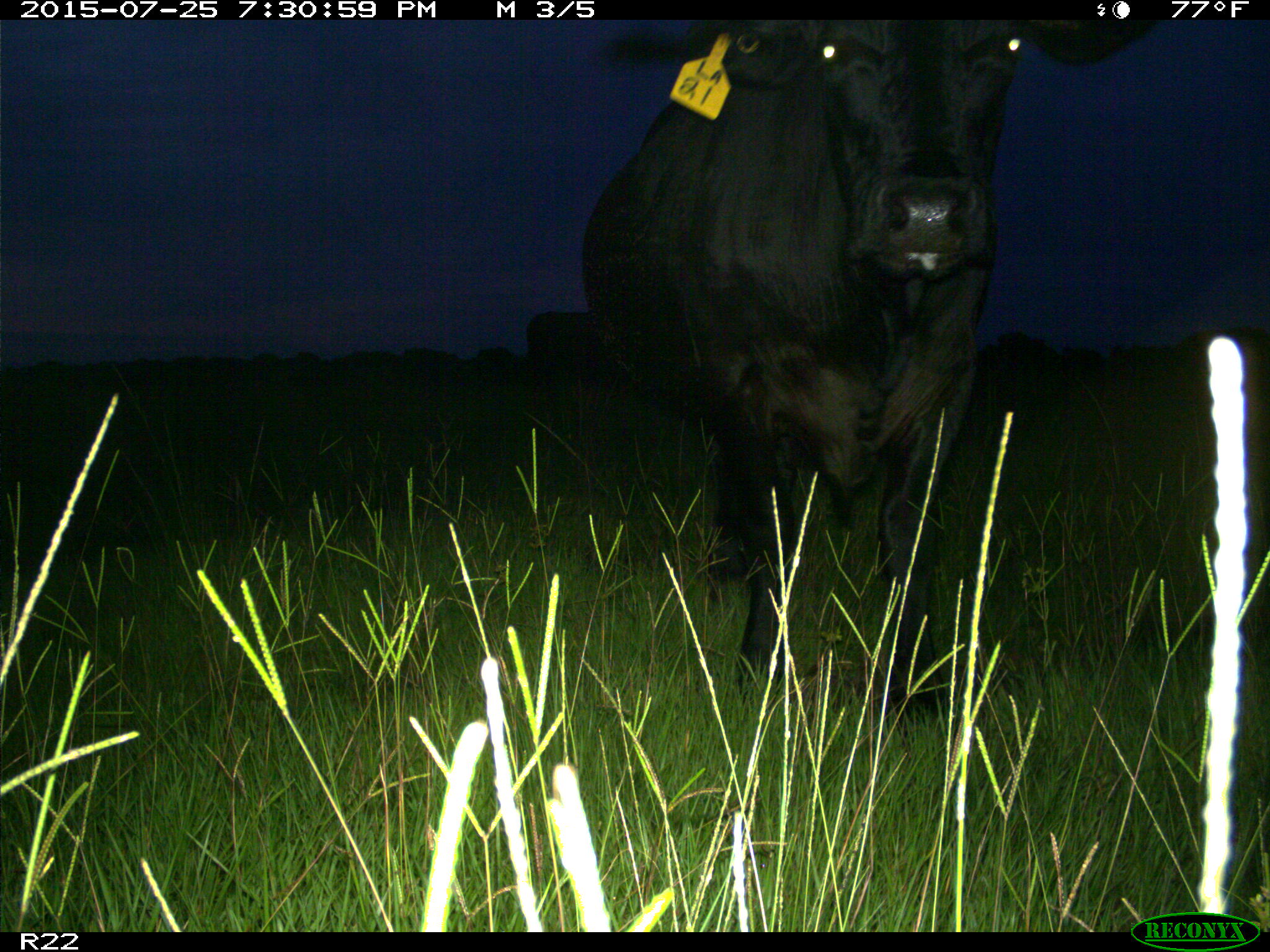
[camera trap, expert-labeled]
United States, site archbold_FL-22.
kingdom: Animalia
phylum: Chordata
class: Mammalia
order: Artiodactyla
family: Bovidae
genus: Bos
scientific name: Bos taurus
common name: domestic cow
Bos taurus (domestic cow).